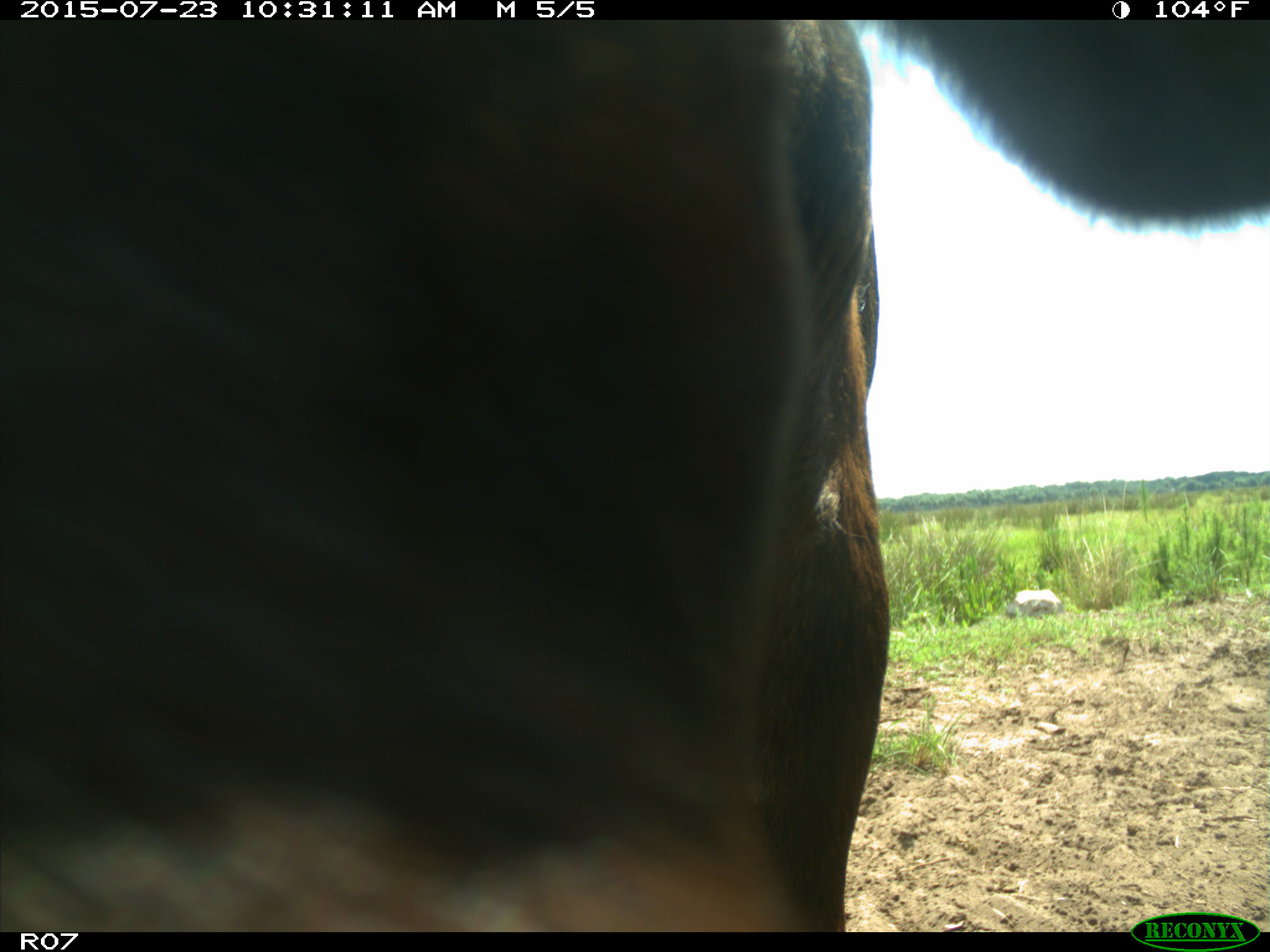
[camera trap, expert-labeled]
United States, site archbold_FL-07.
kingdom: Animalia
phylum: Chordata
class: Mammalia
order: Artiodactyla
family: Bovidae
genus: Bos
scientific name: Bos taurus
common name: domestic cow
Bos taurus (domestic cow).